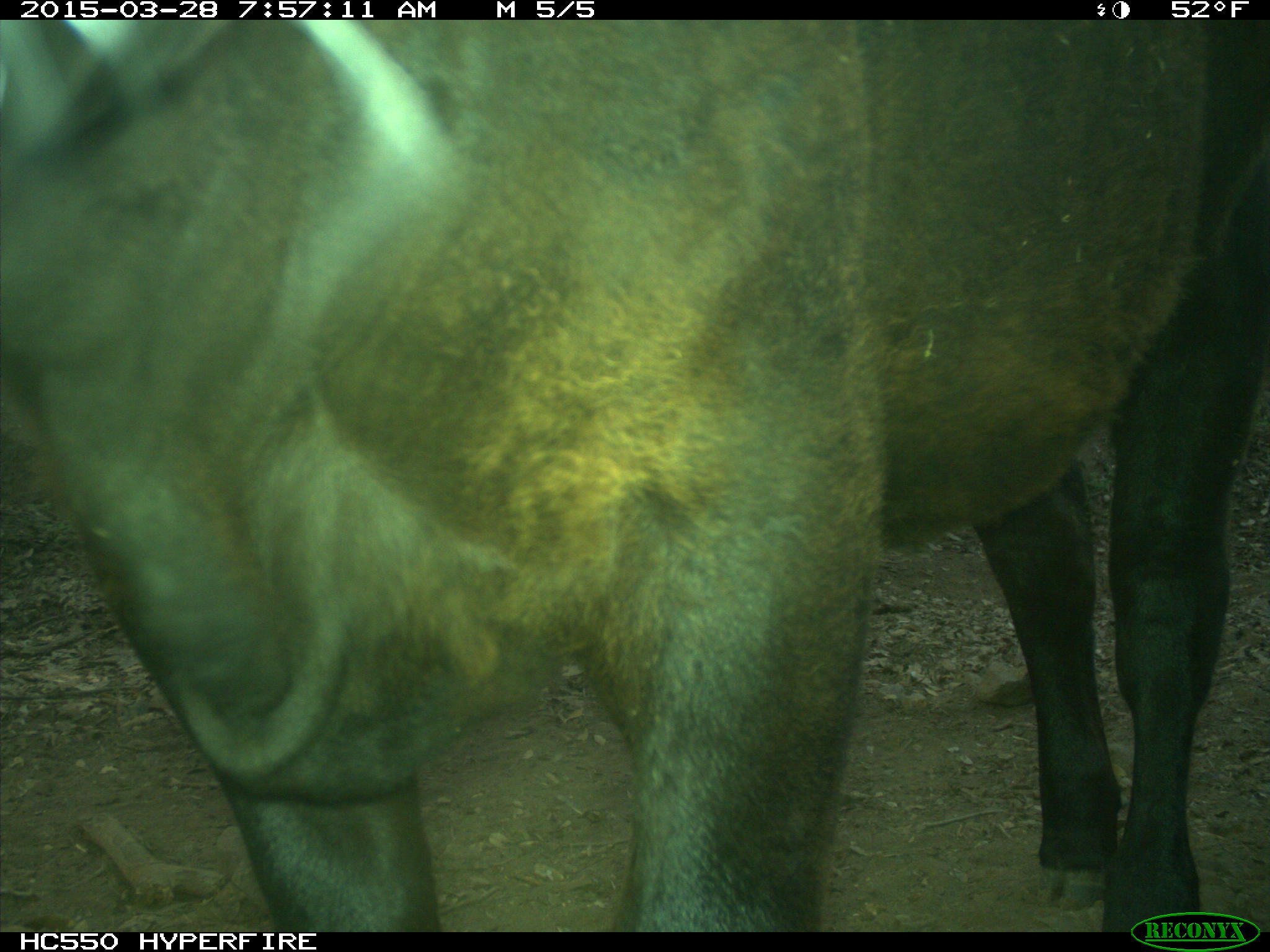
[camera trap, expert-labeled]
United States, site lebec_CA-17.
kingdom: Animalia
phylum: Chordata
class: Mammalia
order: Artiodactyla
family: Bovidae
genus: Bos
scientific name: Bos taurus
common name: domestic cow